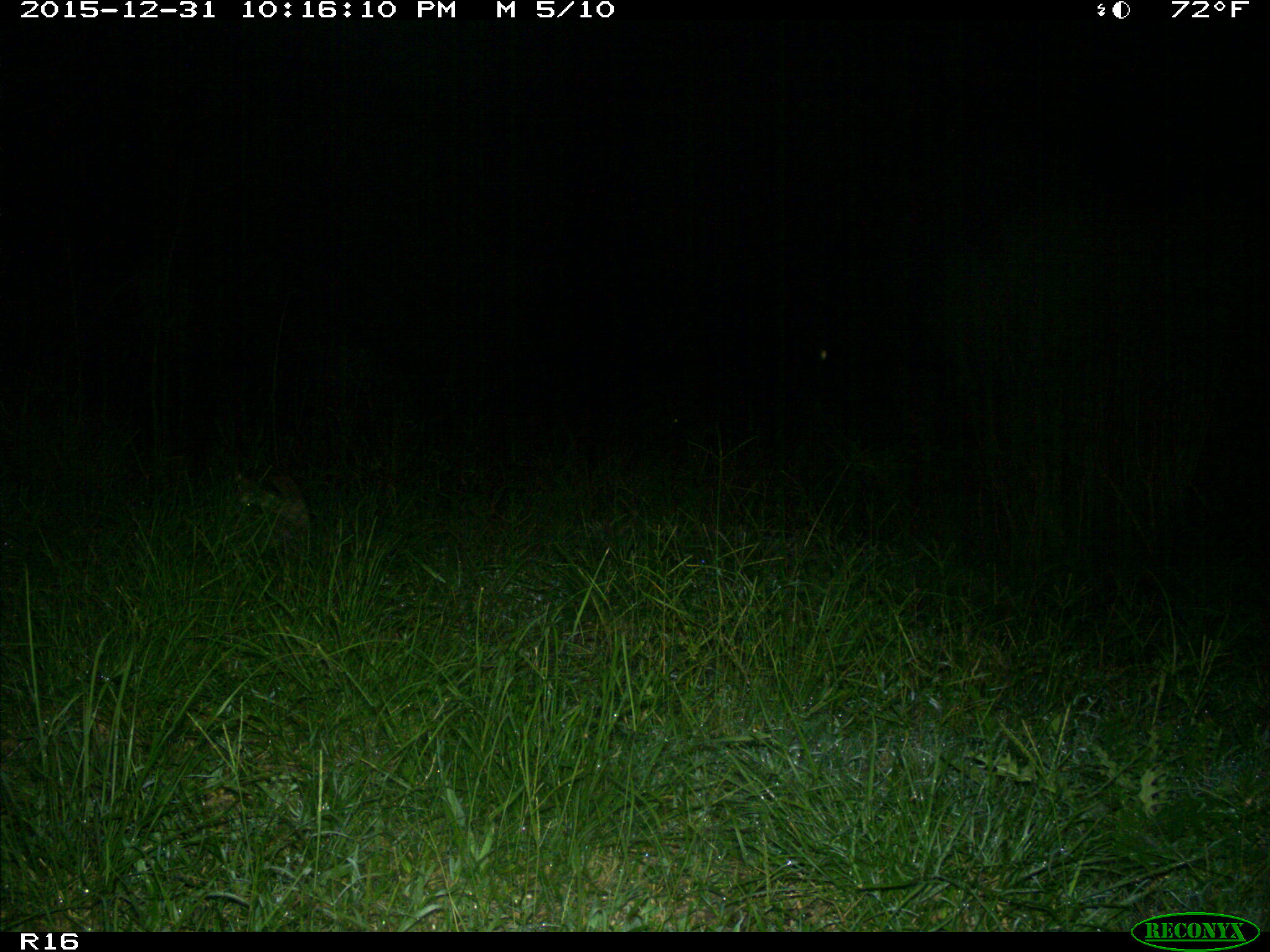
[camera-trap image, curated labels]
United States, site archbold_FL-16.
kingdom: Animalia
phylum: Chordata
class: Mammalia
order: Carnivora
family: Procyonidae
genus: Procyon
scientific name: Procyon lotor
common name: common raccoon